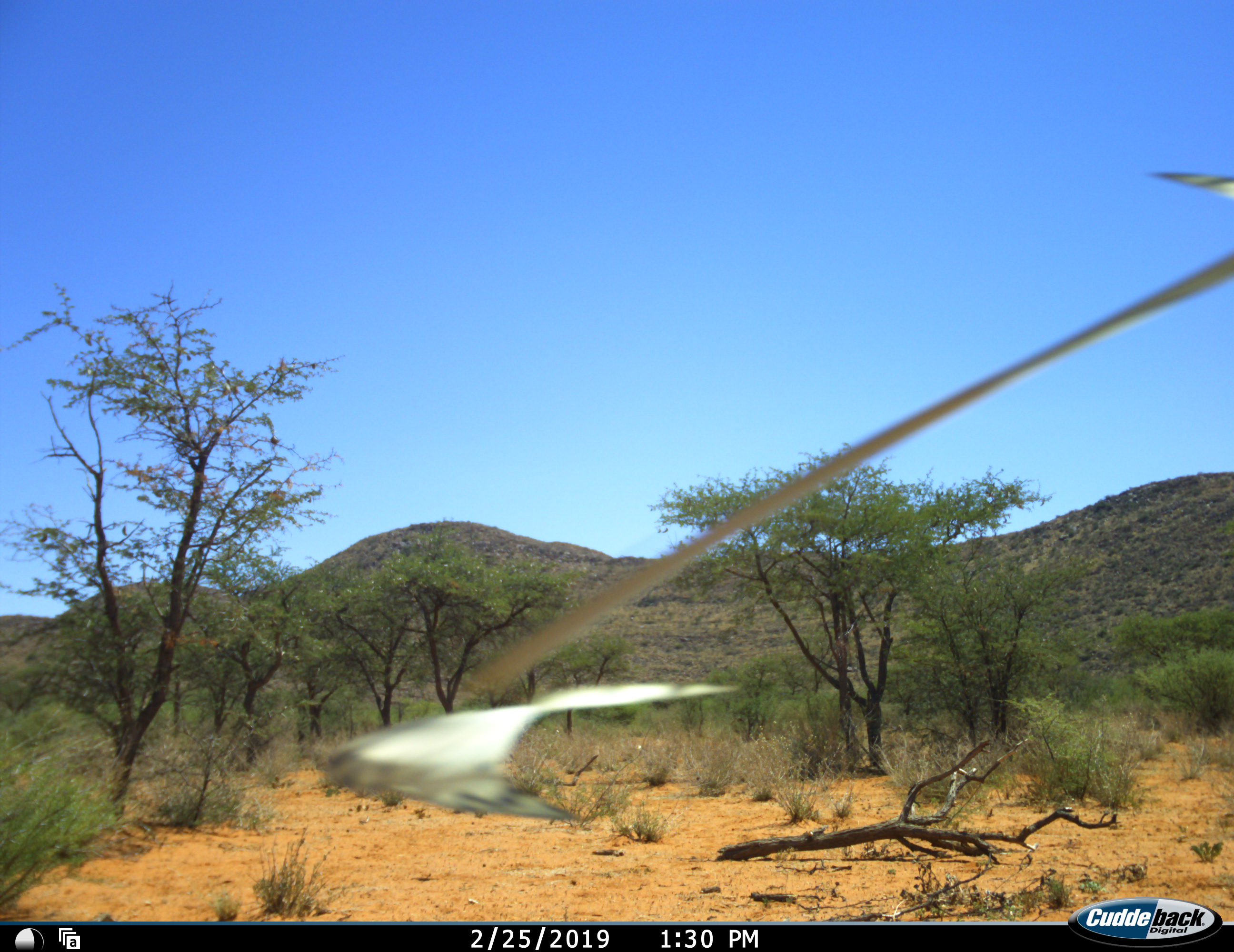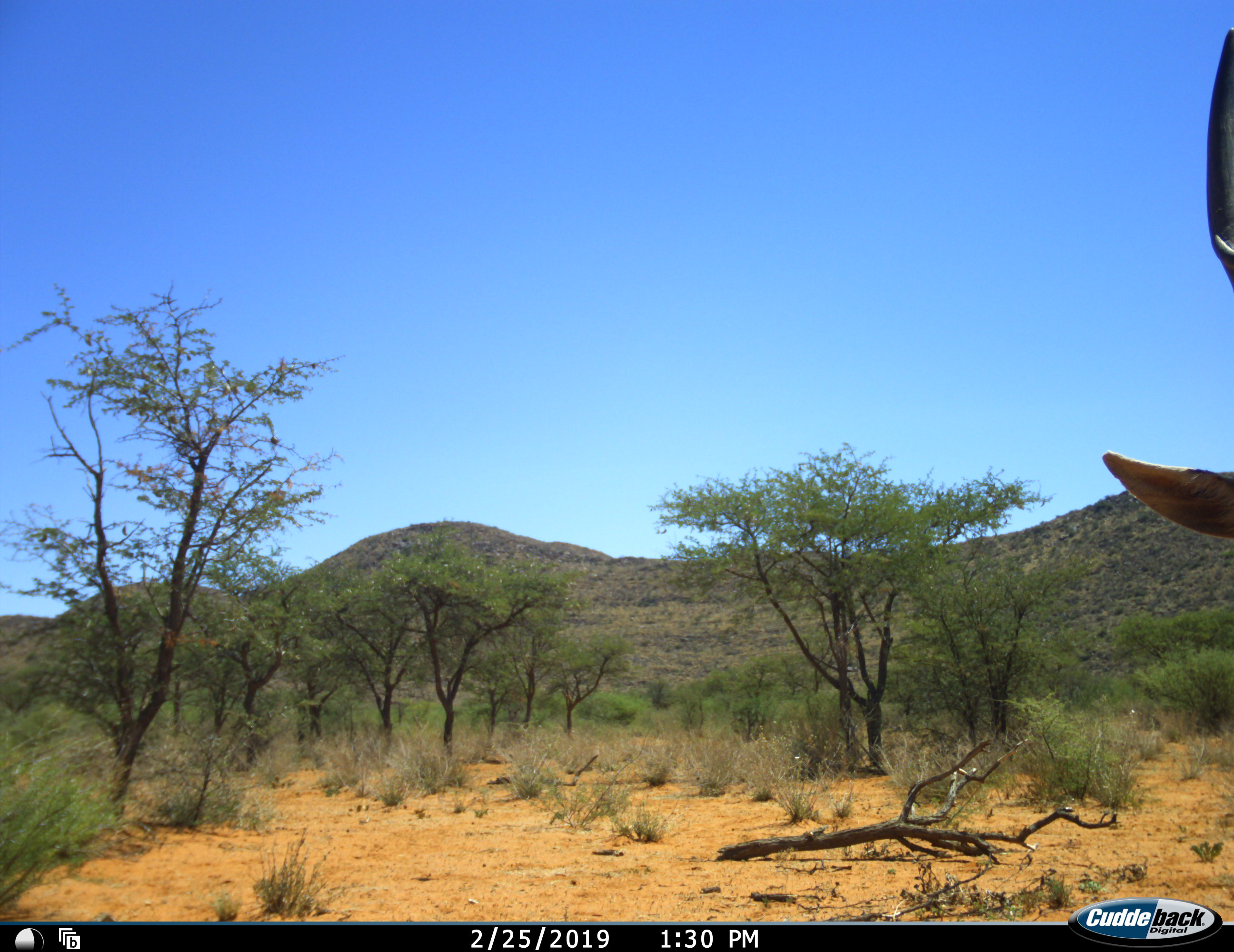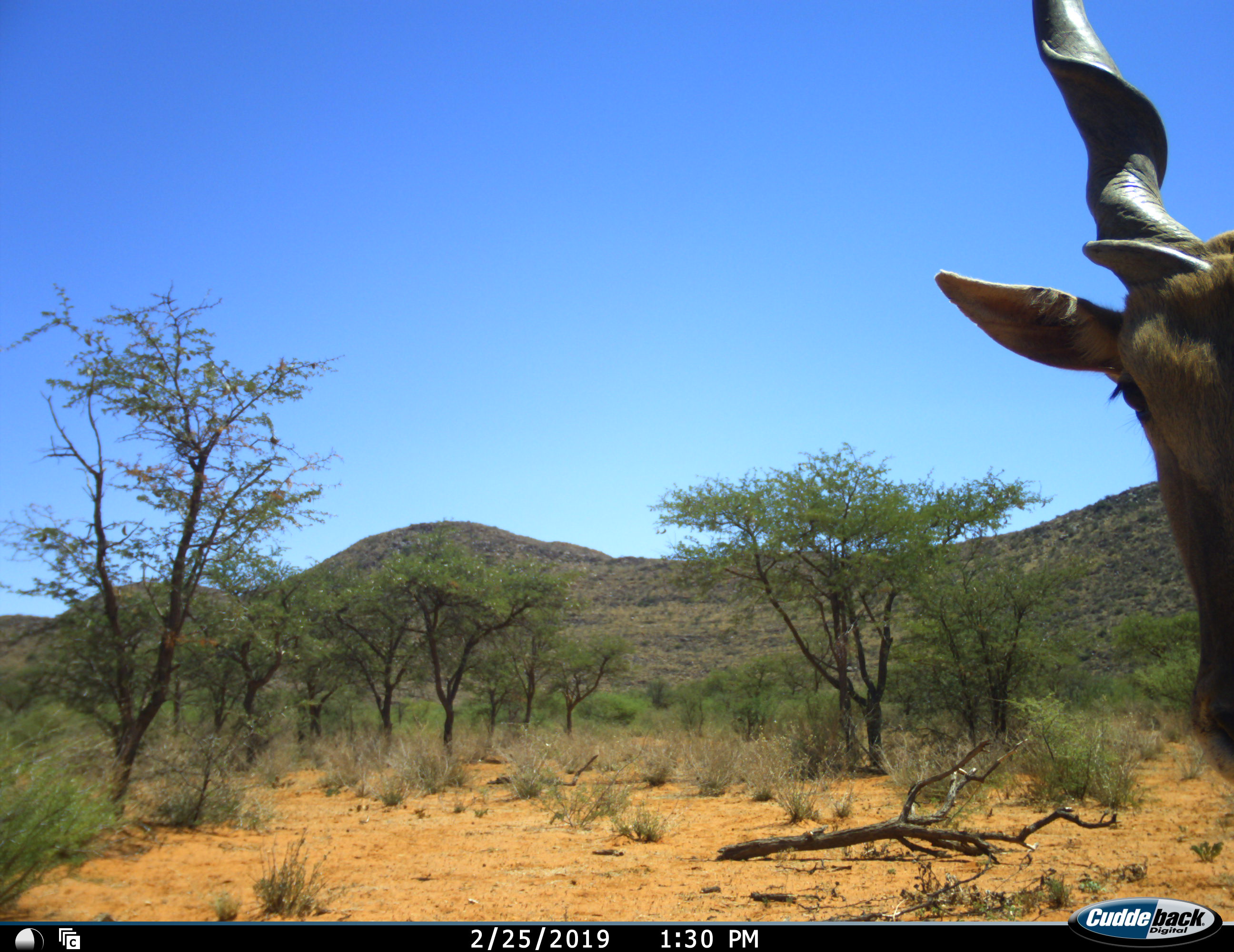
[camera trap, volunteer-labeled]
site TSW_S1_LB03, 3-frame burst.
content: unidentified animal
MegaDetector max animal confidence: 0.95